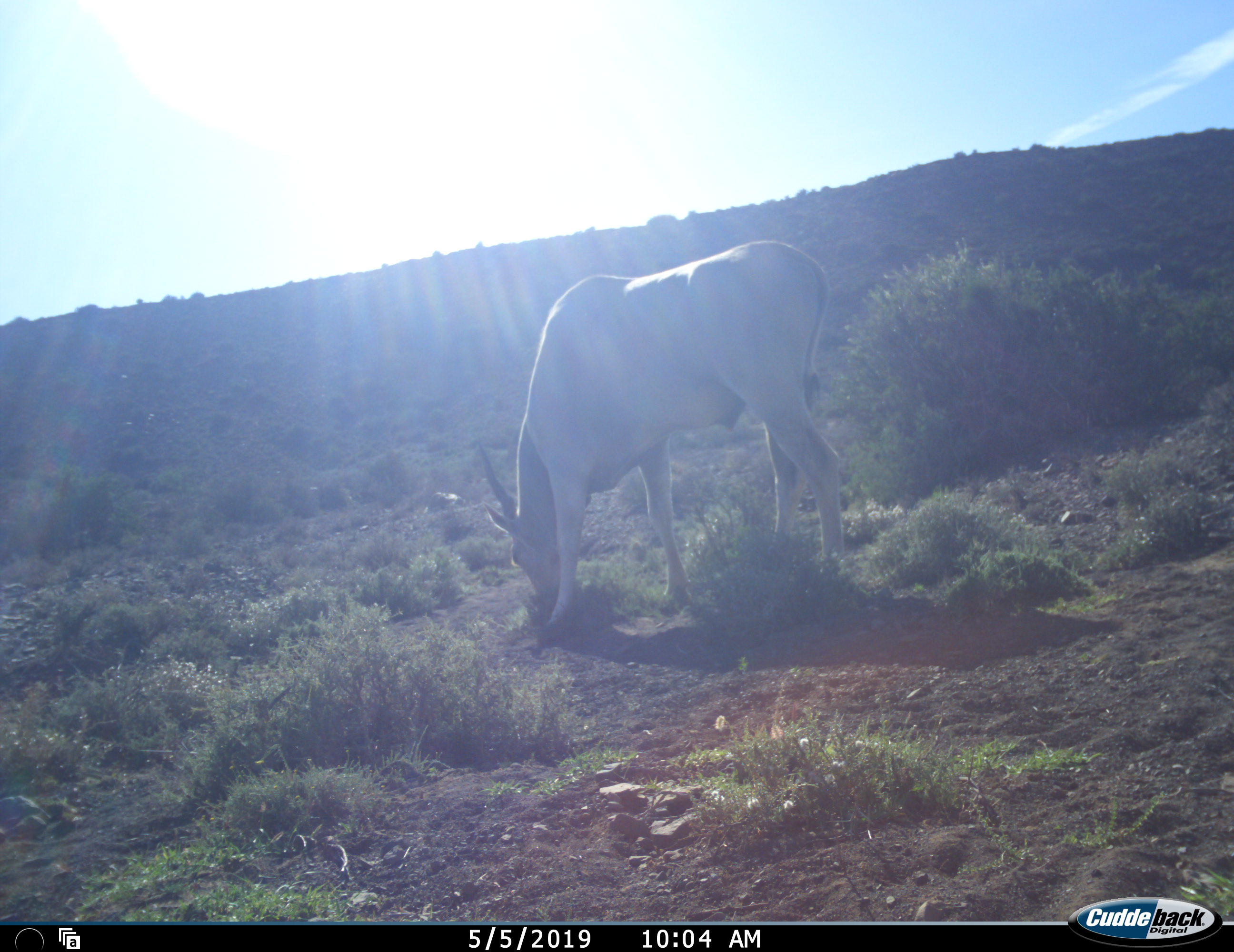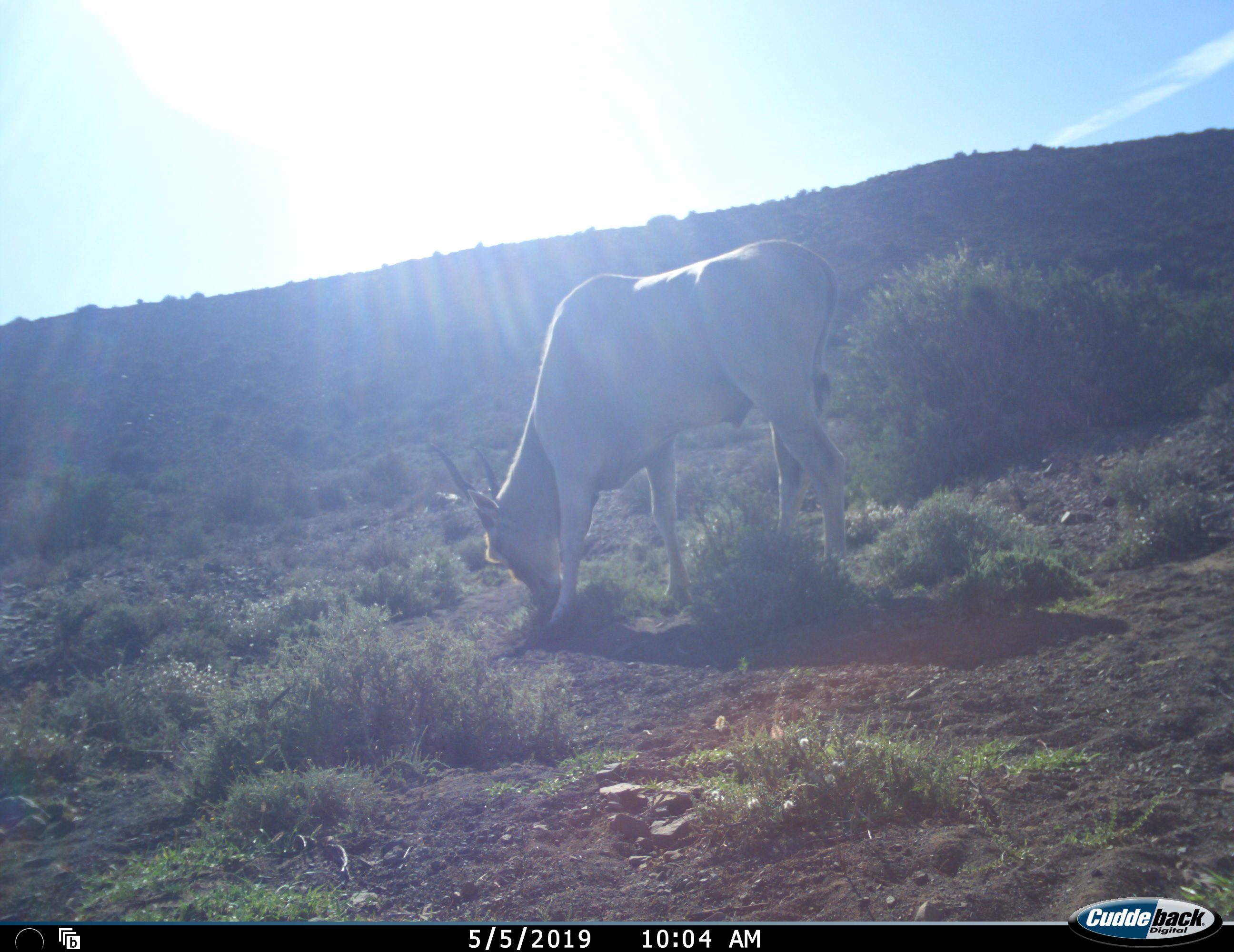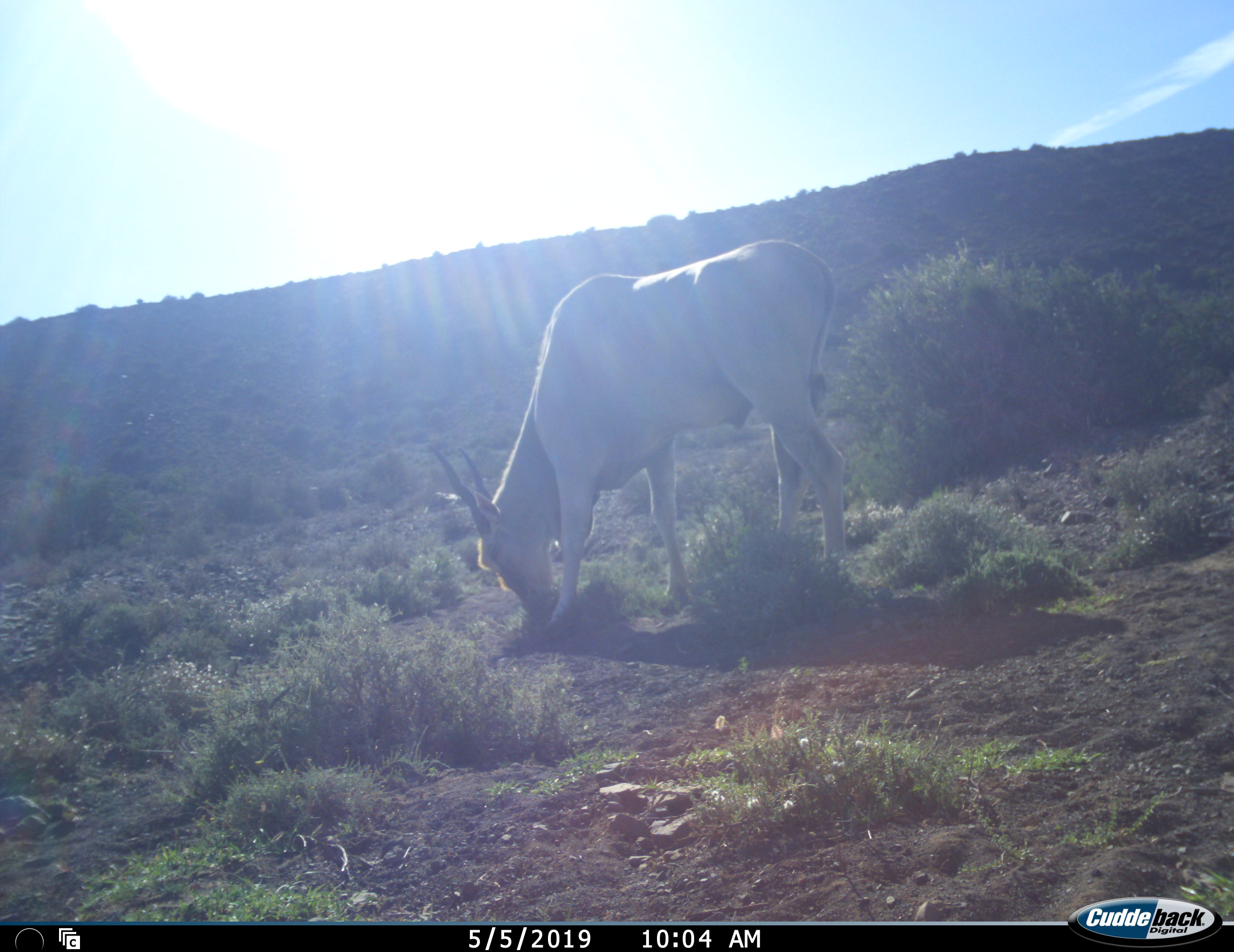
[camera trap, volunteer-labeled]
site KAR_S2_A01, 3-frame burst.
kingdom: Animalia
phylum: Chordata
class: Mammalia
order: Artiodactyla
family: Bovidae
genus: Tragelaphus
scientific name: Tragelaphus oryx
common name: eland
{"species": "eland (Tragelaphus oryx)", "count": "1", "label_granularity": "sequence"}